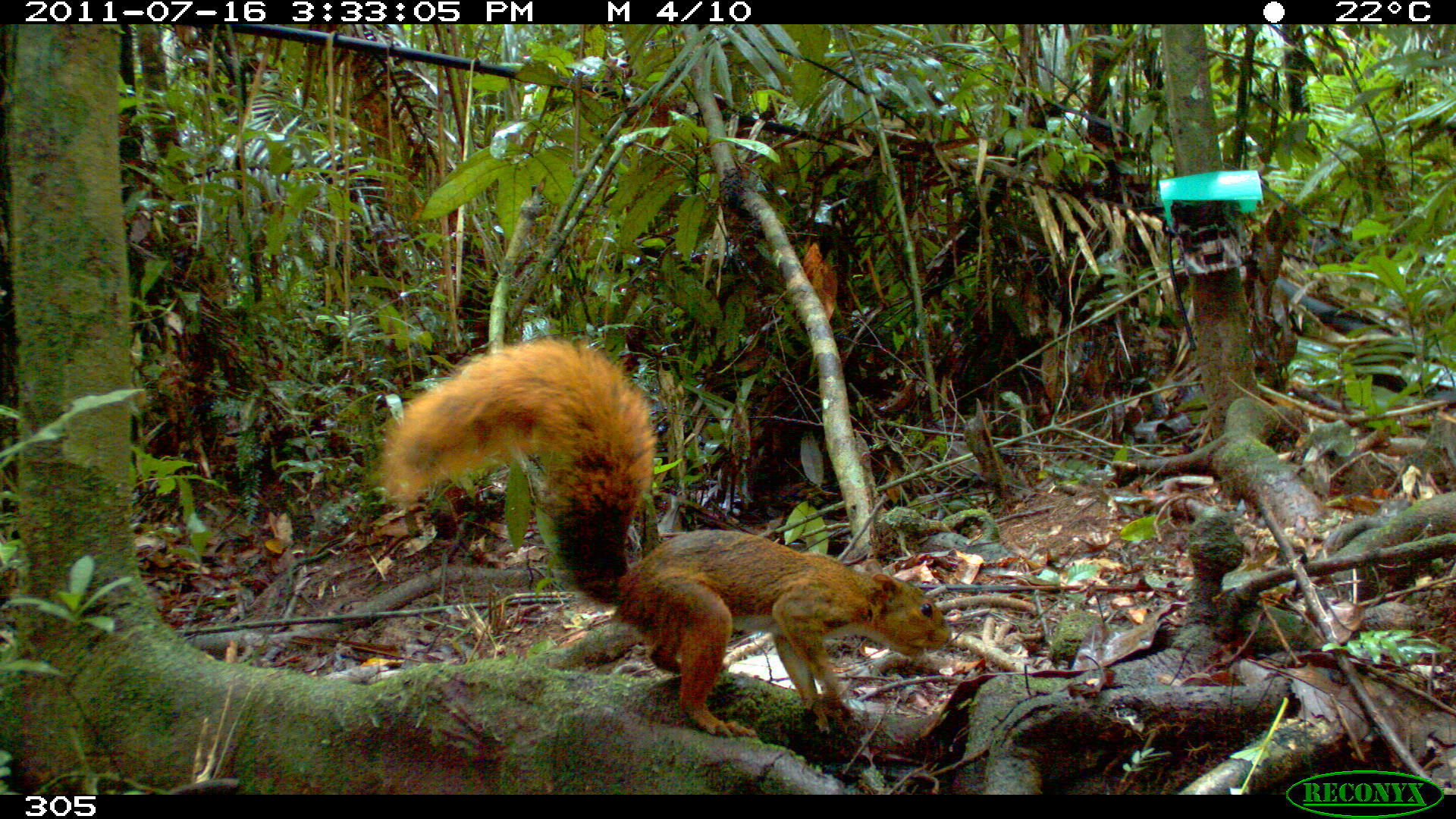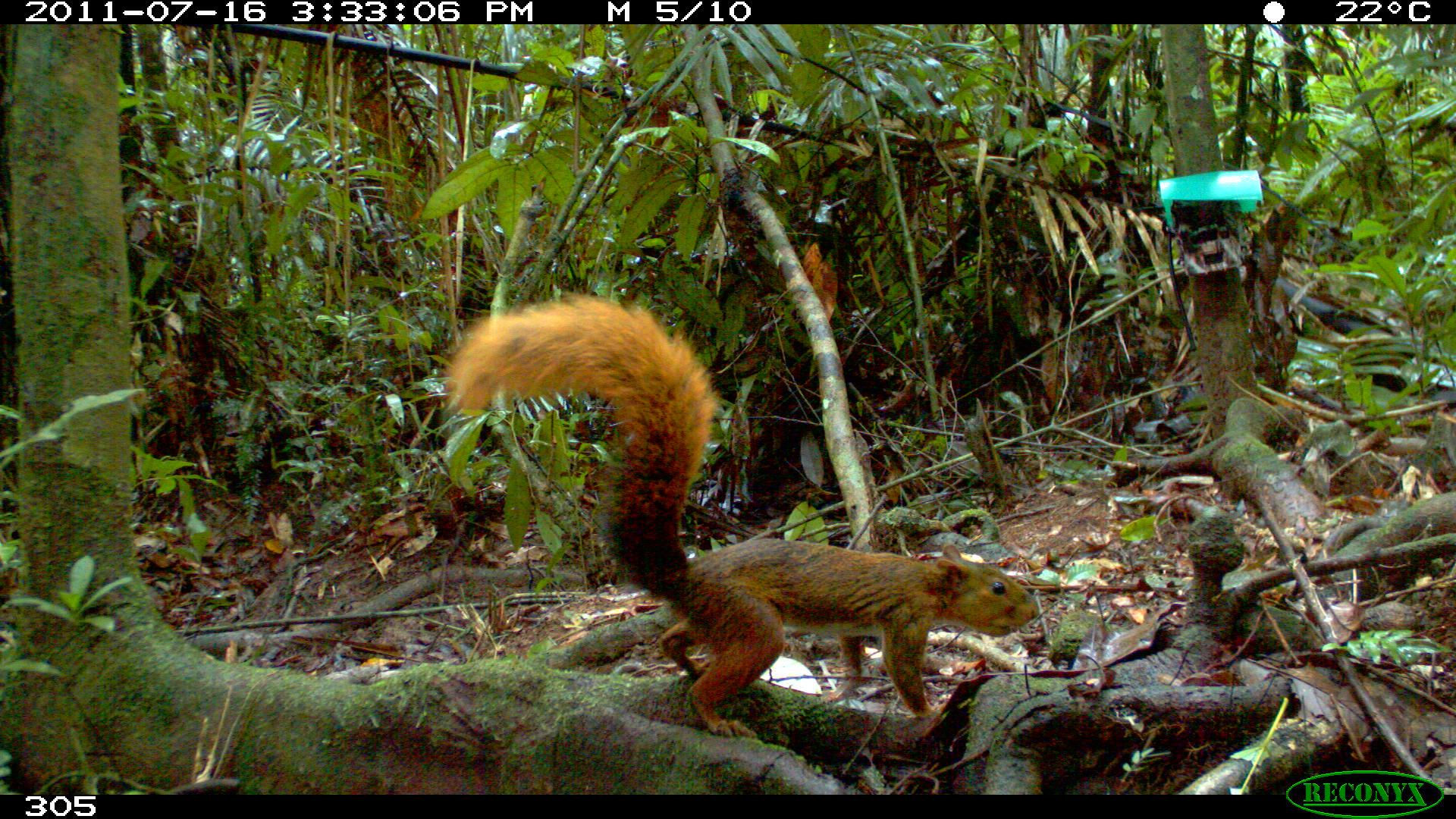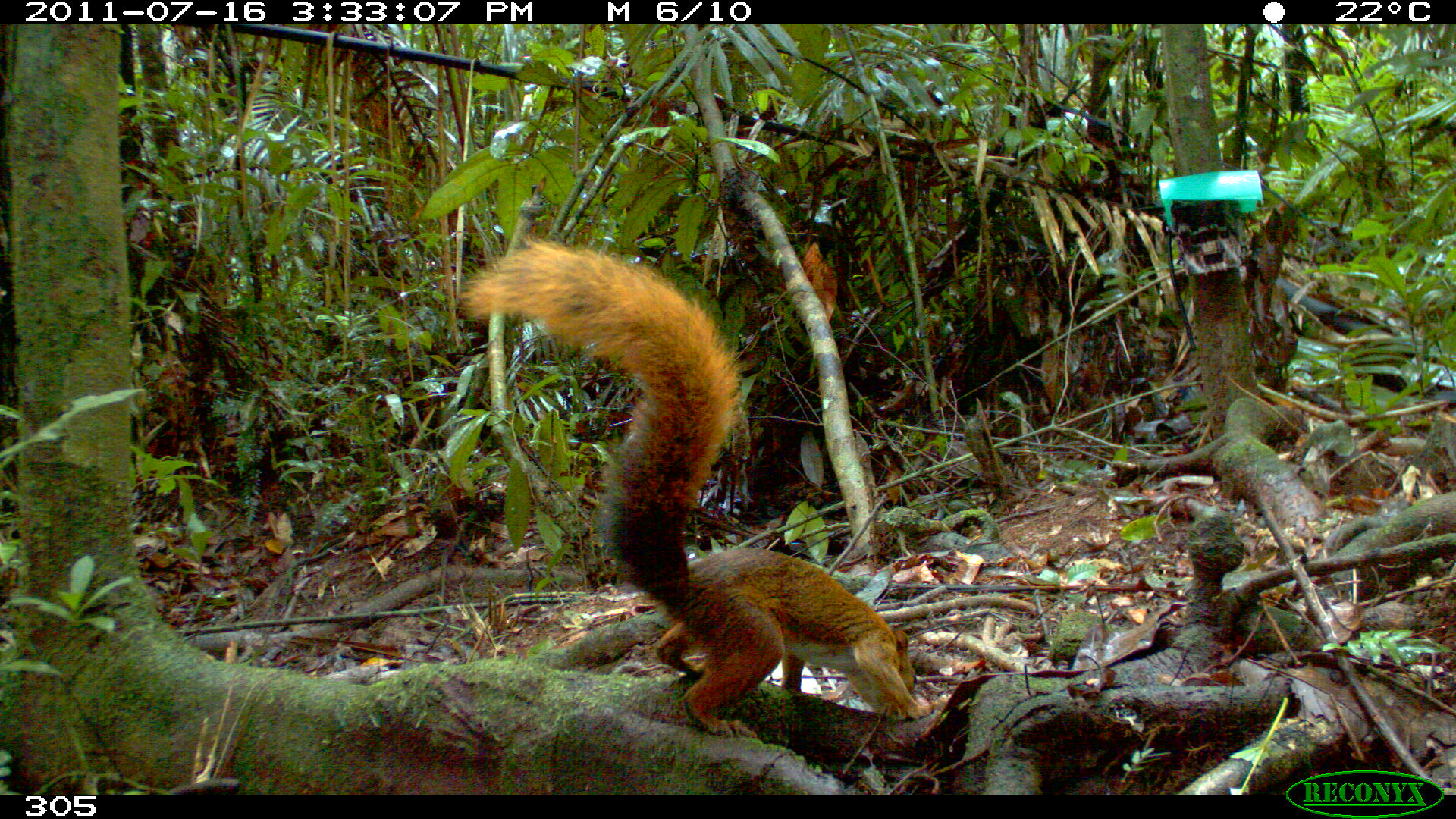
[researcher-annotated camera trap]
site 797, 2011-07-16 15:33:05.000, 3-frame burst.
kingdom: Animalia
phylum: Chordata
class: Mammalia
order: Rodentia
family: Sciuridae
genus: Sciurus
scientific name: Sciurus spadiceus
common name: southern amazon red squirrel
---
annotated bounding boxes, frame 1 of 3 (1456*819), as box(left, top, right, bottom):
sciurus spadiceus: box(374, 330, 958, 742)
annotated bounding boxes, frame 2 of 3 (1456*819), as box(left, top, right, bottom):
sciurus spadiceus: box(442, 289, 1042, 738)